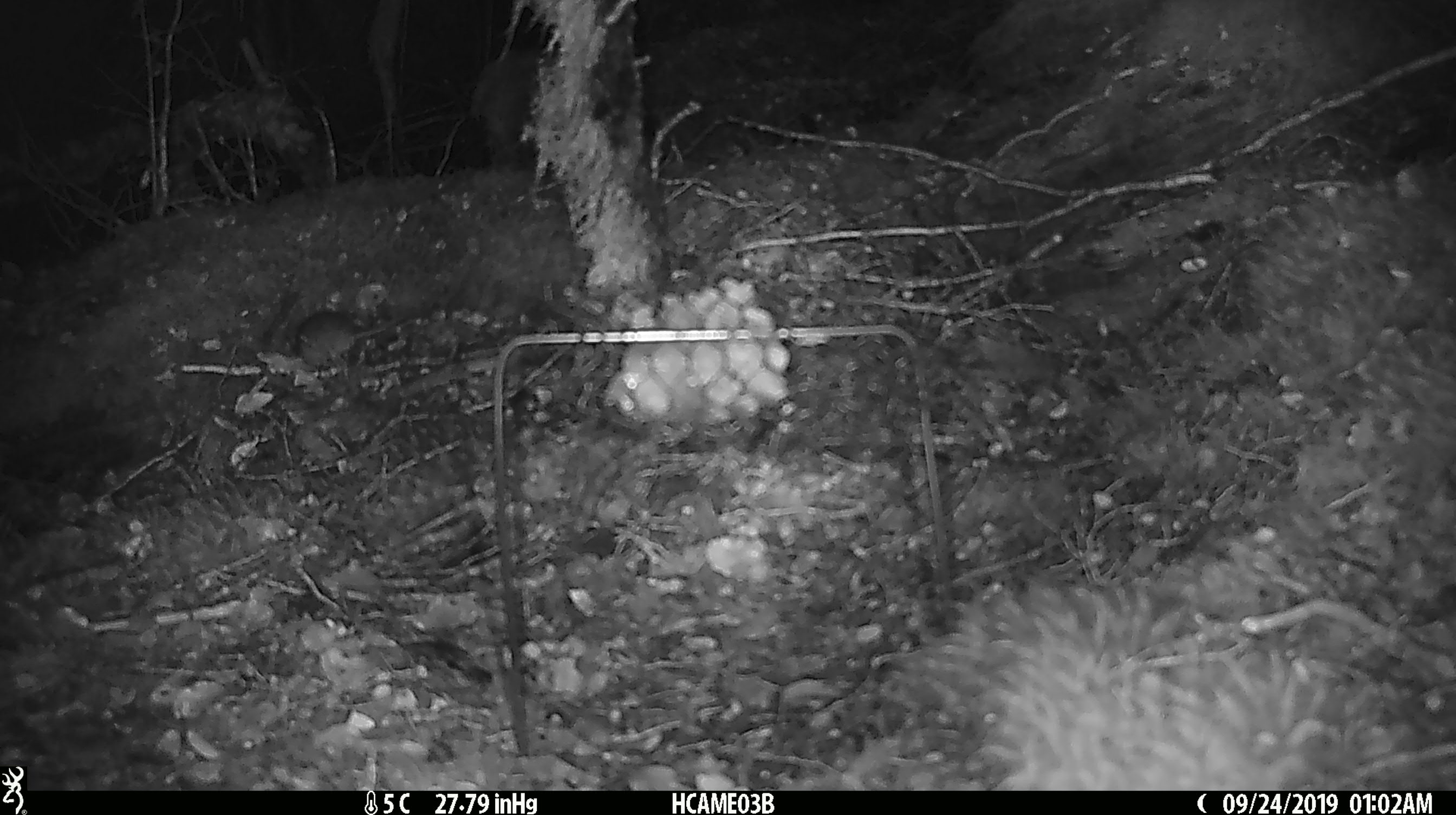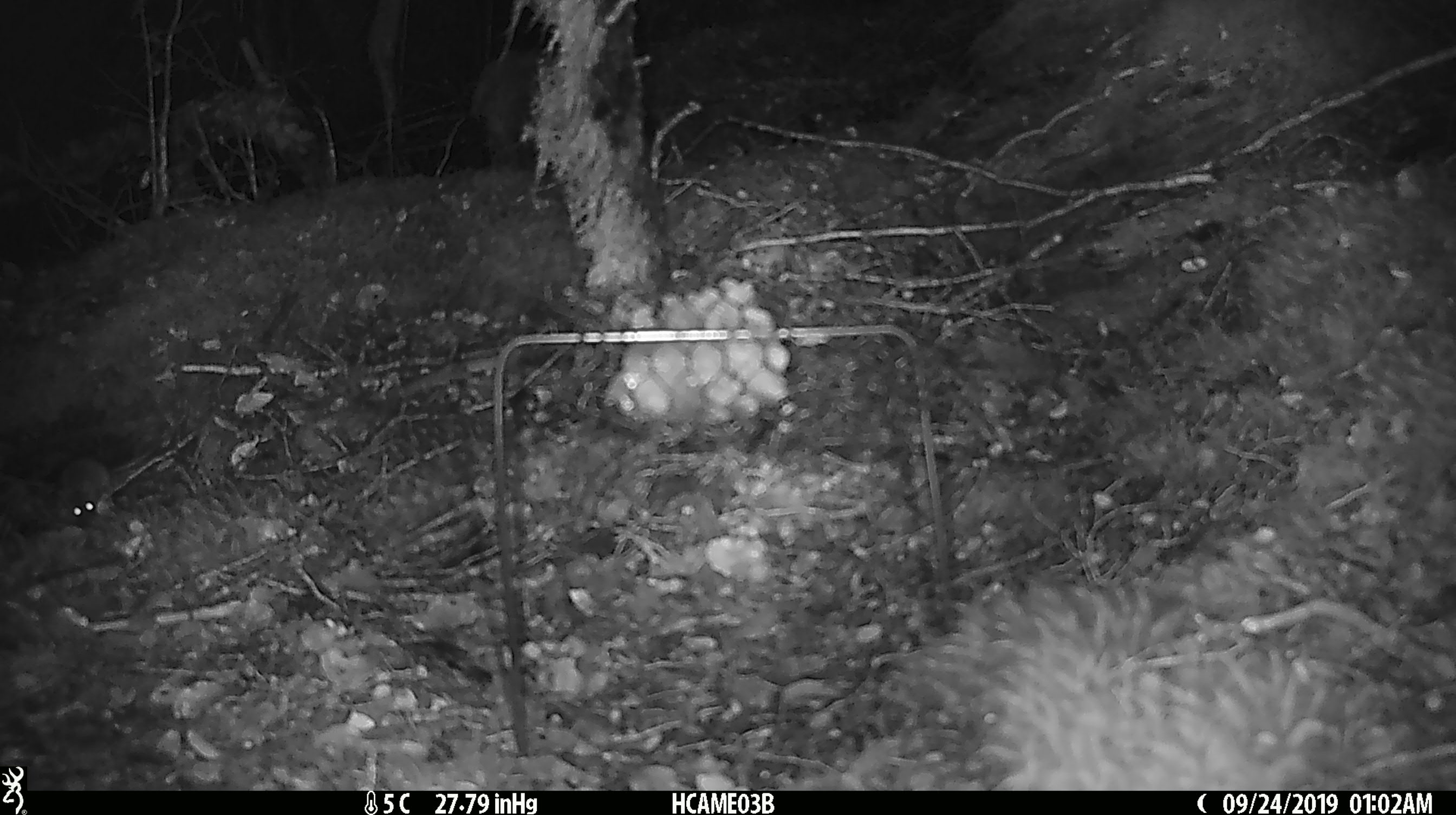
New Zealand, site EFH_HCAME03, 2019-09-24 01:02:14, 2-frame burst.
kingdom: Animalia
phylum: Chordata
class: Mammalia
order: Rodentia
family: Muridae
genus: Mus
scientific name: Mus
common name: mouse